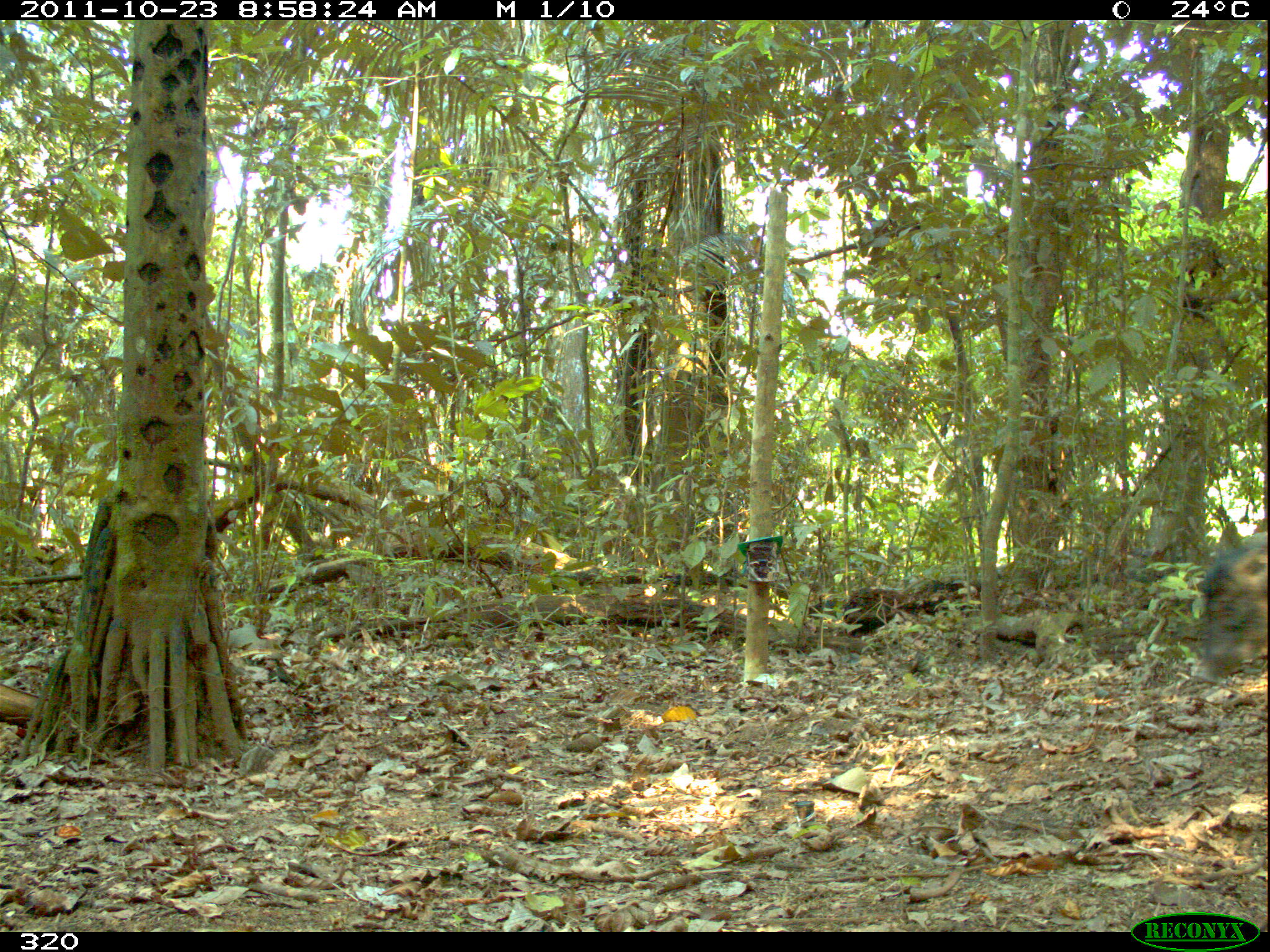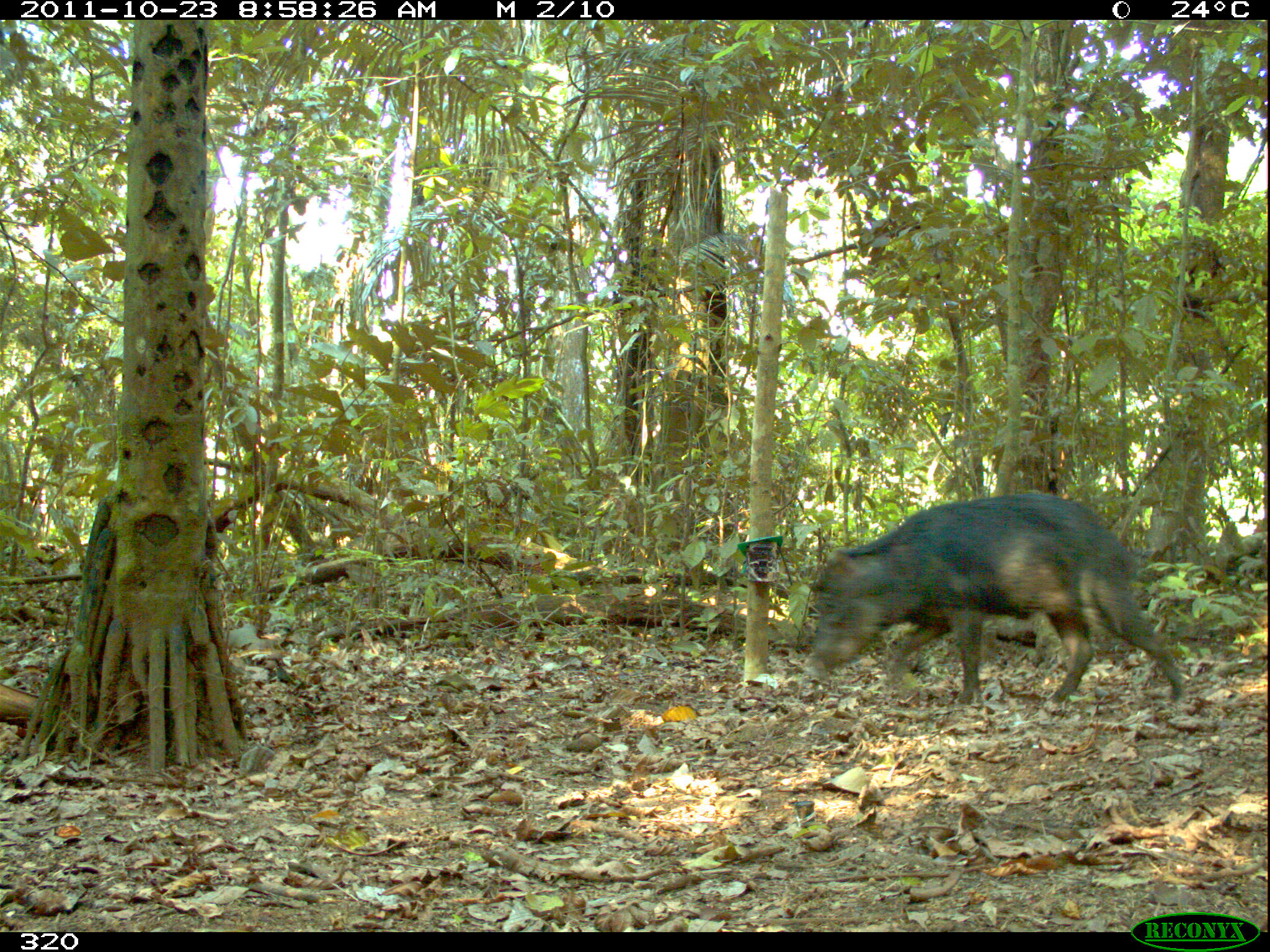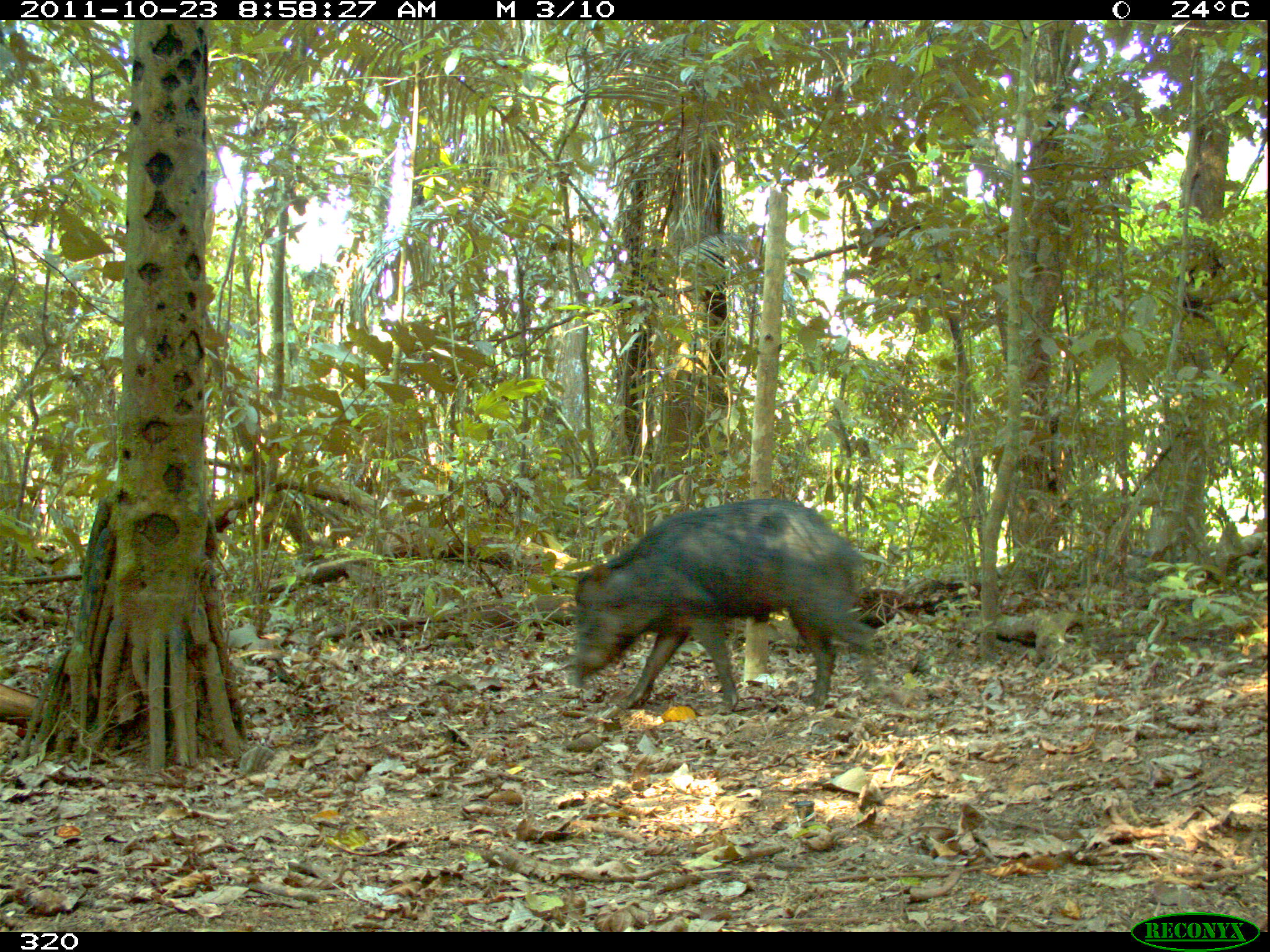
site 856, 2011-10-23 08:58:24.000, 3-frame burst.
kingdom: Animalia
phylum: Chordata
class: Mammalia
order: Artiodactyla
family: Tayassuidae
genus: Tayassu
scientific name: Tayassu pecari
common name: white-lipped peccary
Tayassu pecari (white-lipped peccary).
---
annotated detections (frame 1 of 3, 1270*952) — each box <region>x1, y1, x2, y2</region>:
tayassu pecari: <region>1170, 527, 1270, 687</region>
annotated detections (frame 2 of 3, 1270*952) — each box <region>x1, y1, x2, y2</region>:
tayassu pecari: <region>802, 493, 1182, 713</region>